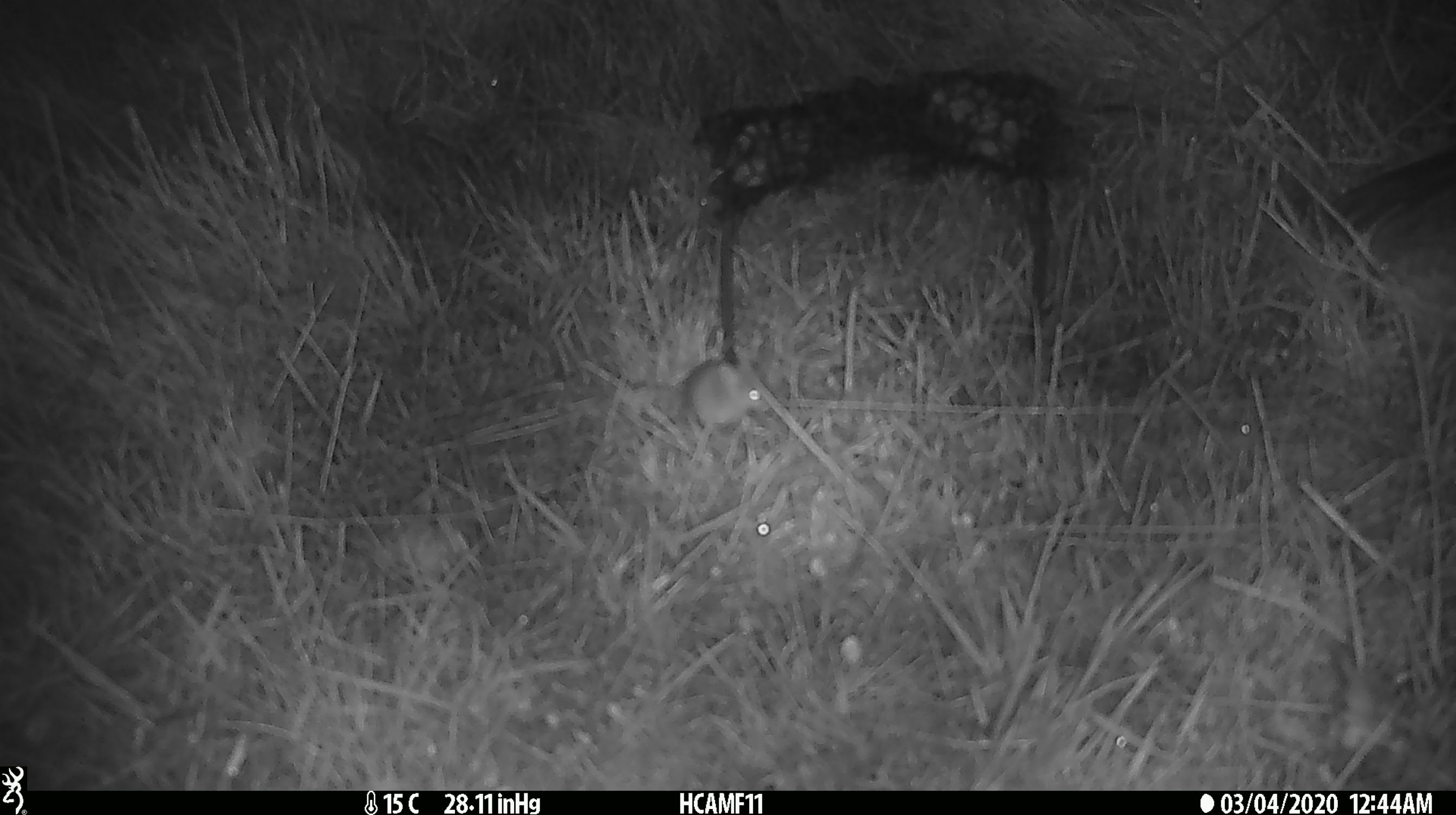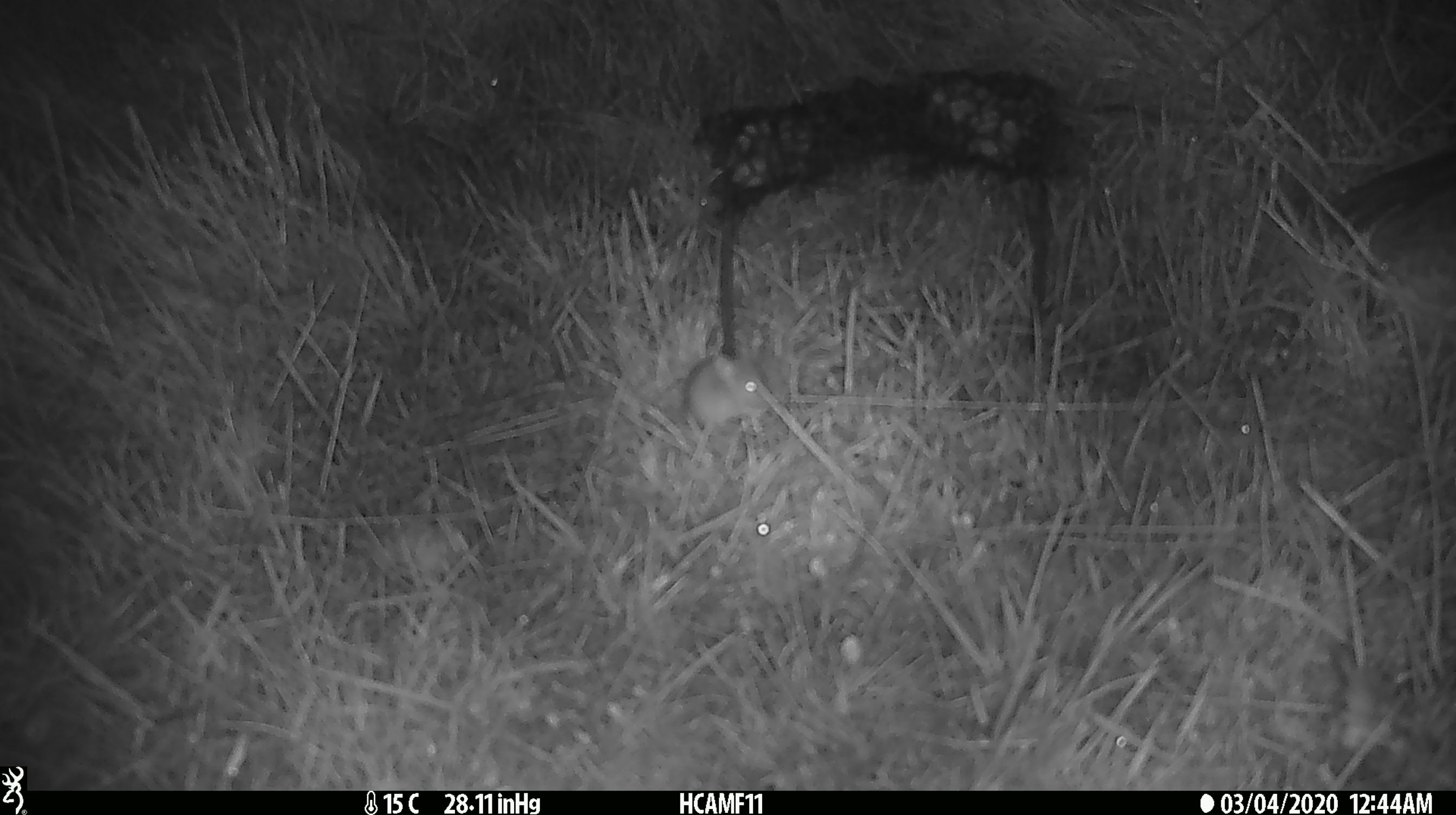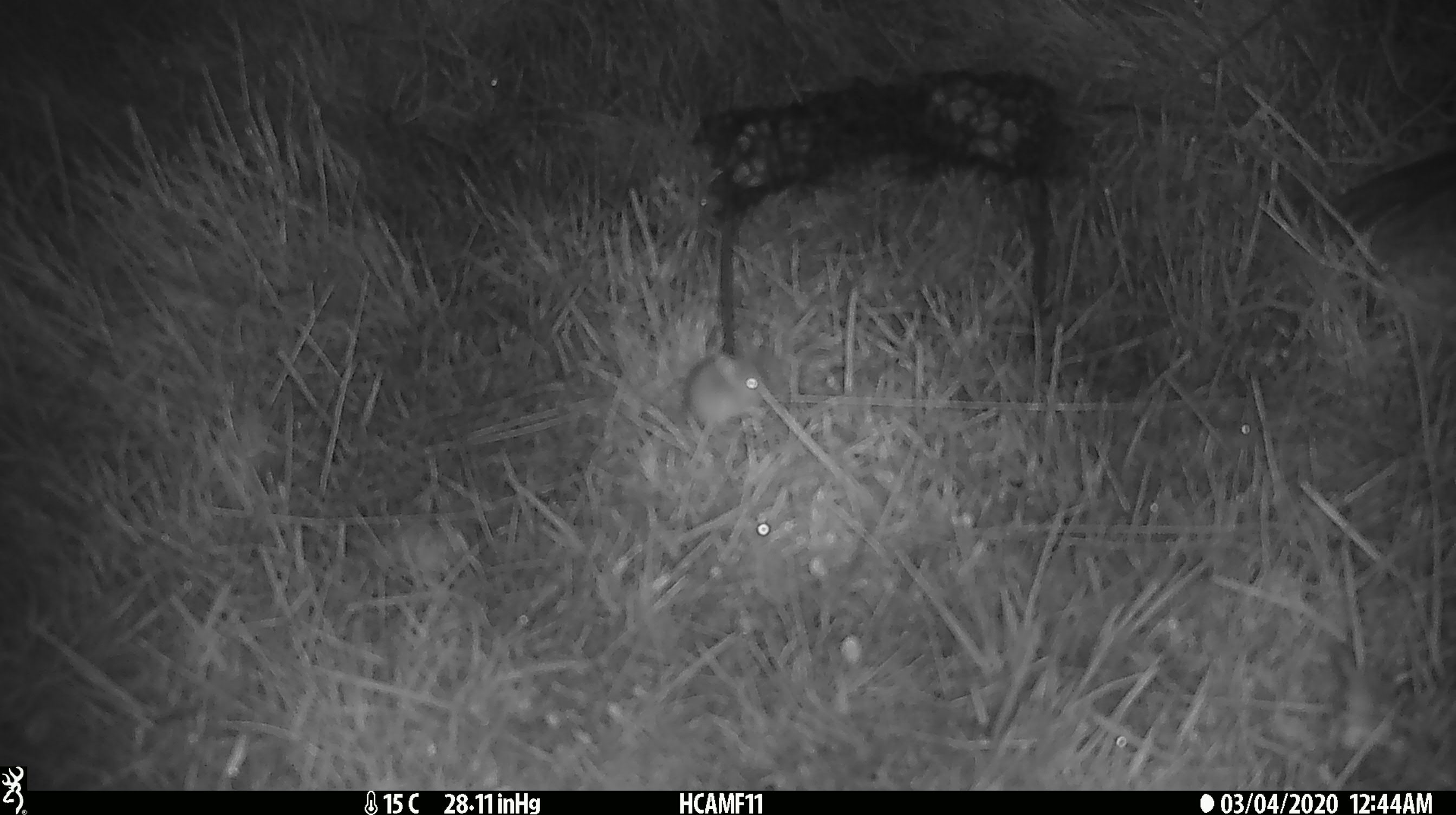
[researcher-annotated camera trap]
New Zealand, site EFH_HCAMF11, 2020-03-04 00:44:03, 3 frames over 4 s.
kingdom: Animalia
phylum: Chordata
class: Mammalia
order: Rodentia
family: Muridae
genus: Mus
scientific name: Mus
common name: mouse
Mouse (Mus).